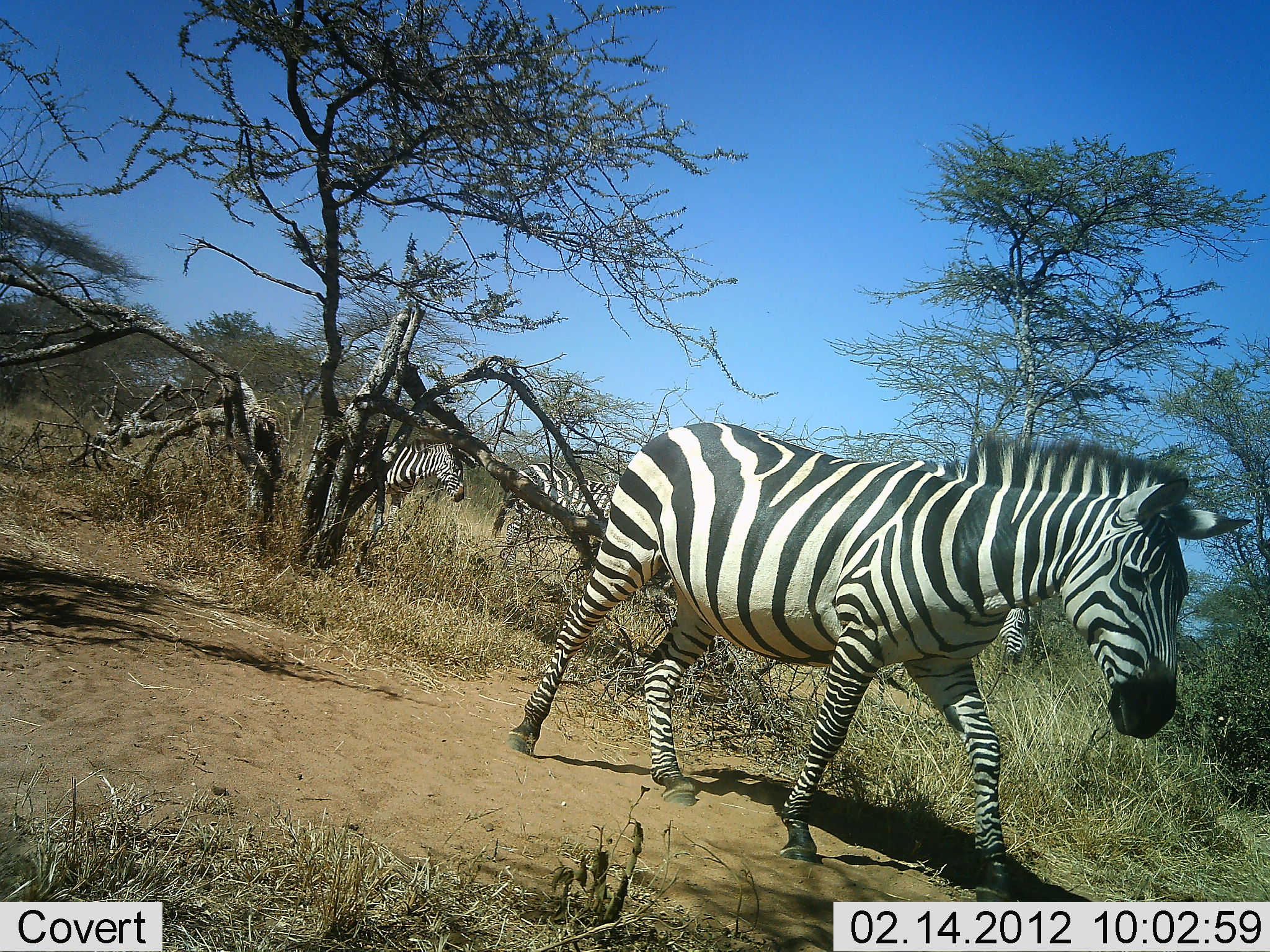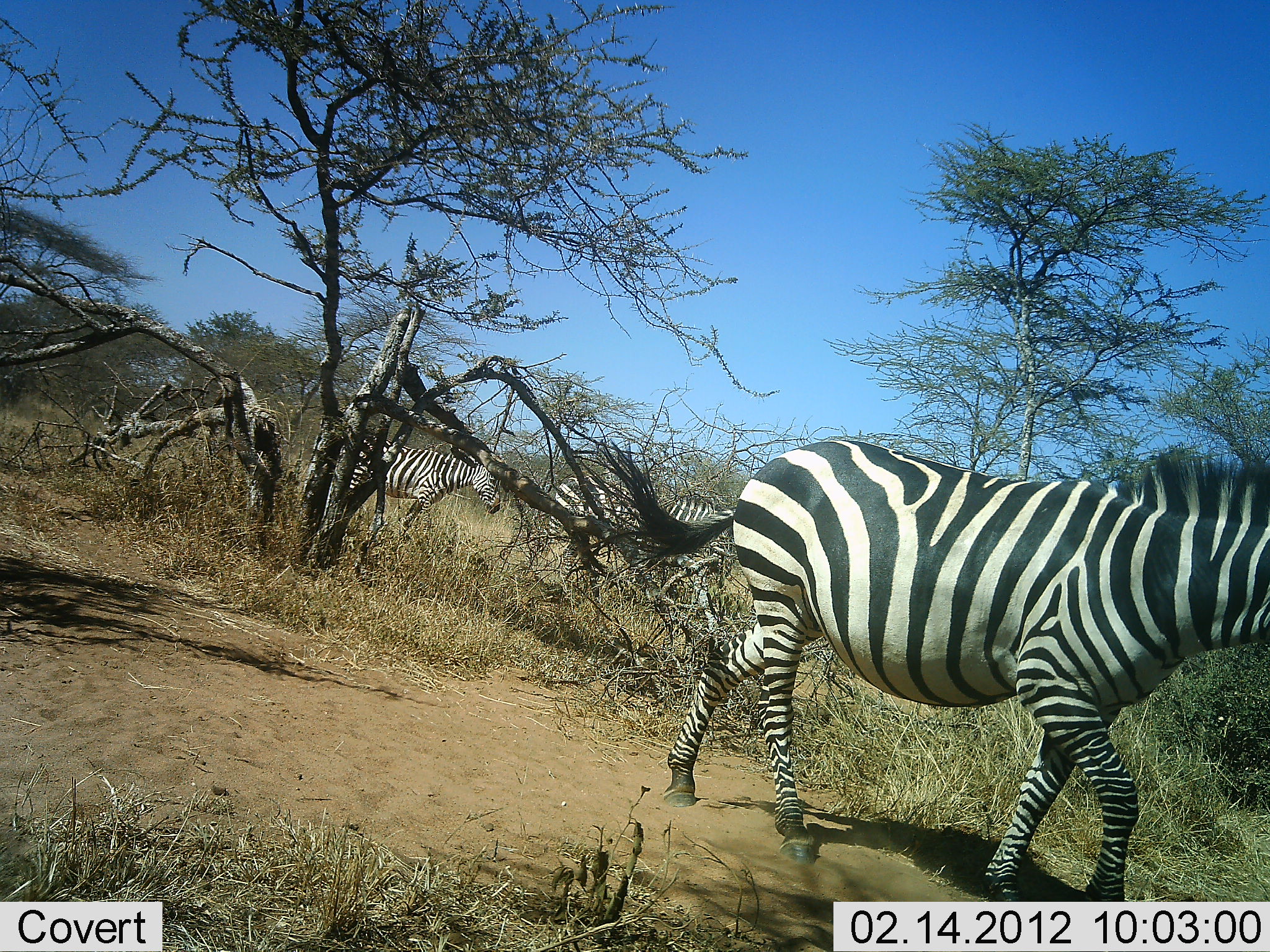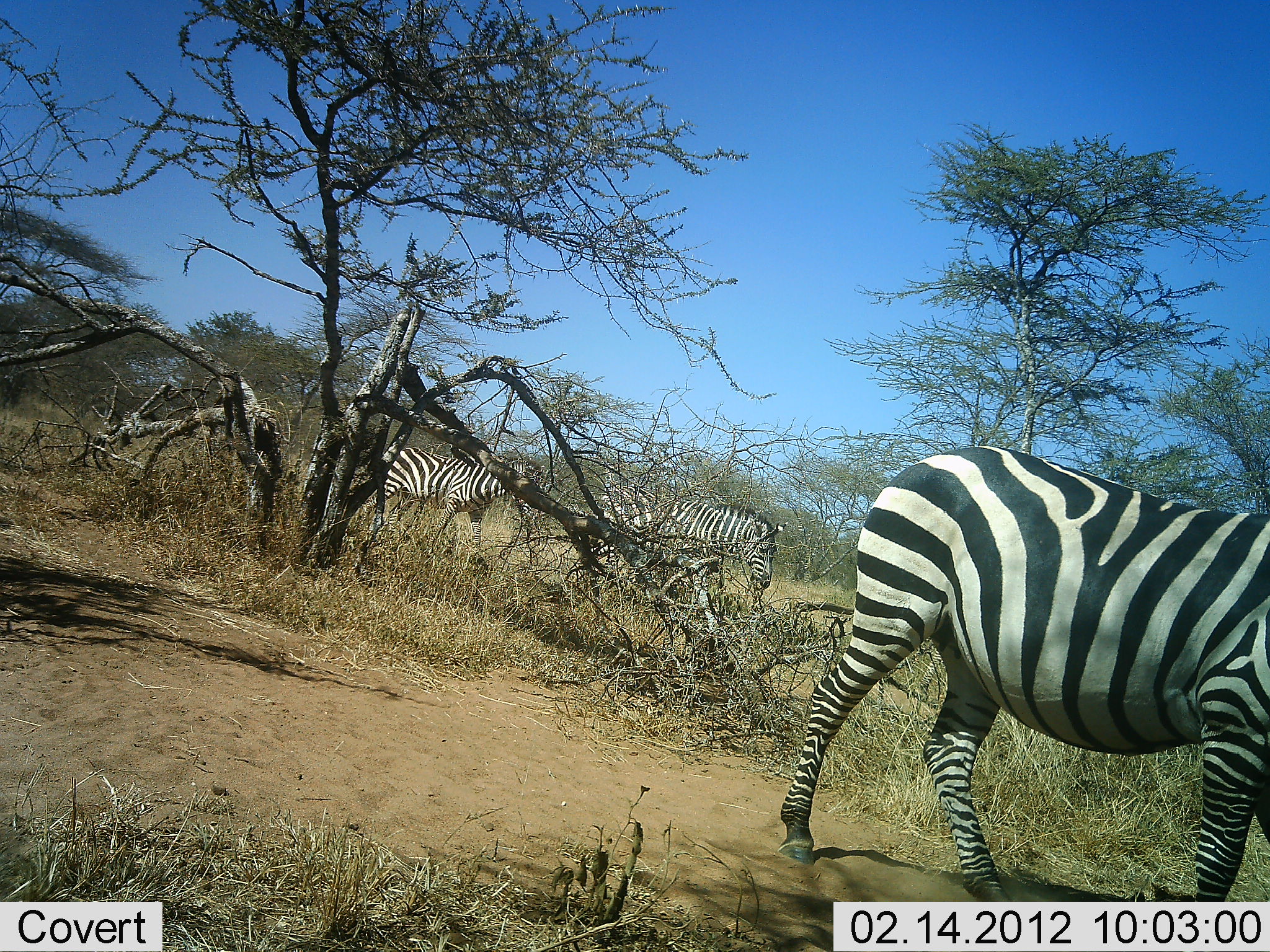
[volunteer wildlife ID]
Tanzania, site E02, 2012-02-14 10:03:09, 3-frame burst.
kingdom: Animalia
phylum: Chordata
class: Mammalia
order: Perissodactyla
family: Equidae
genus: Equus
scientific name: Equus quagga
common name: plains zebra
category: zebra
Zebra (plains zebra) (Equus quagga), count 3. Behavior (volunteer vote fractions): standing 12%, resting 0%, moving 92%, interacting 0%. Young present (vote fraction): 0%. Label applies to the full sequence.